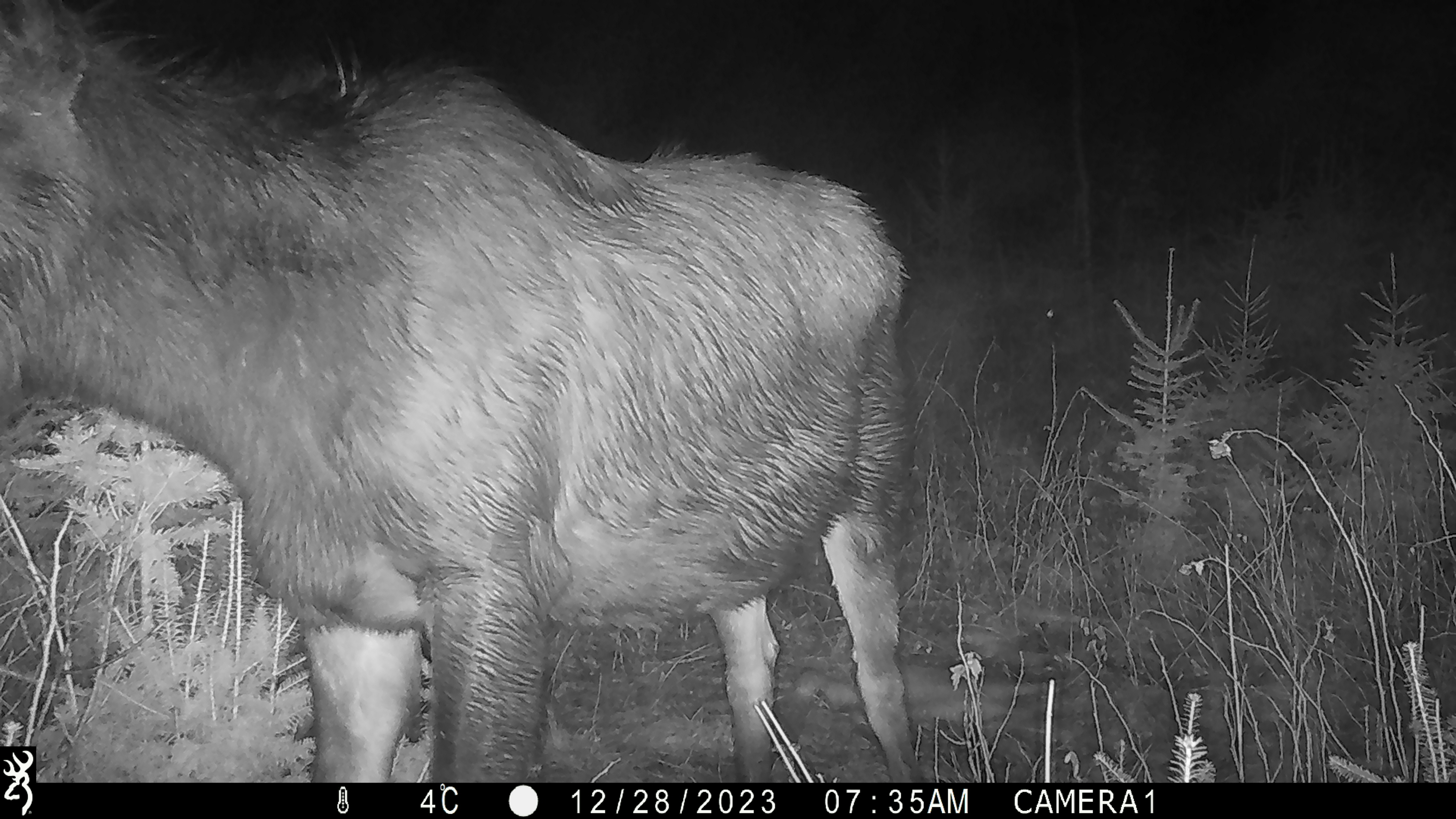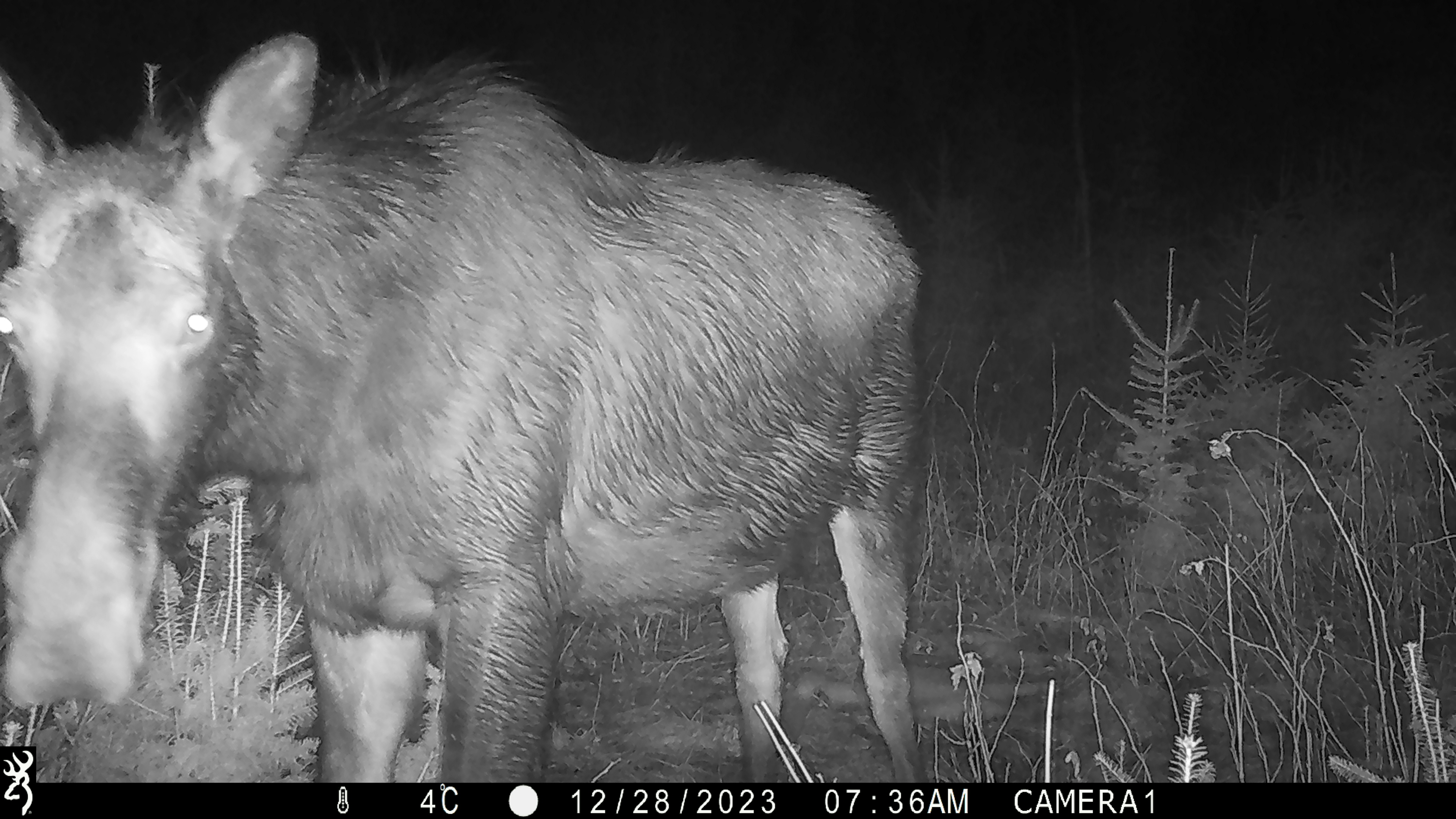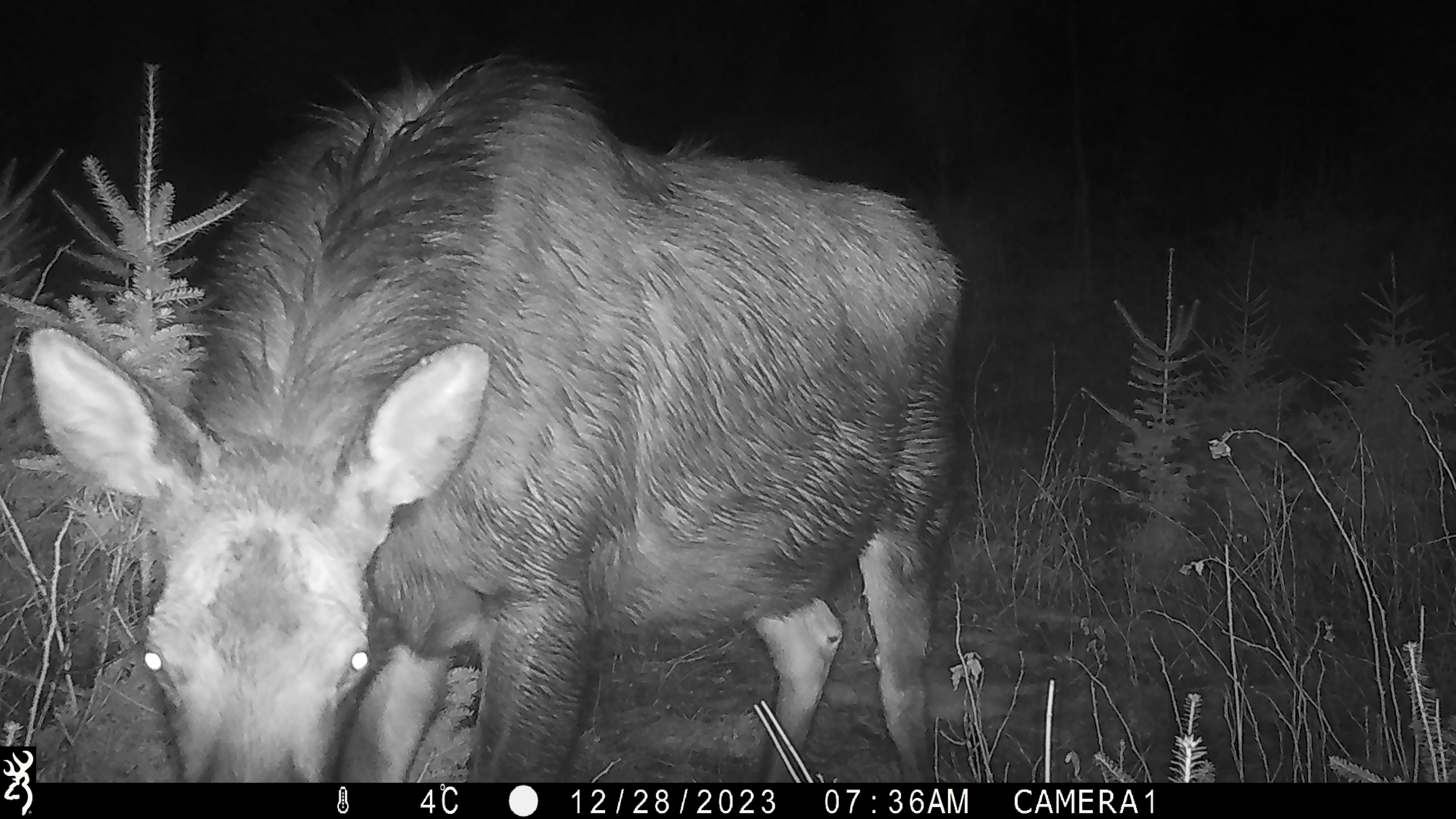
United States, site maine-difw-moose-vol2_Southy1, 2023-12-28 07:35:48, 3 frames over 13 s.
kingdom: Animalia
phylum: Chordata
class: Mammalia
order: Artiodactyla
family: Cervidae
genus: Alces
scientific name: Alces alces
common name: moose